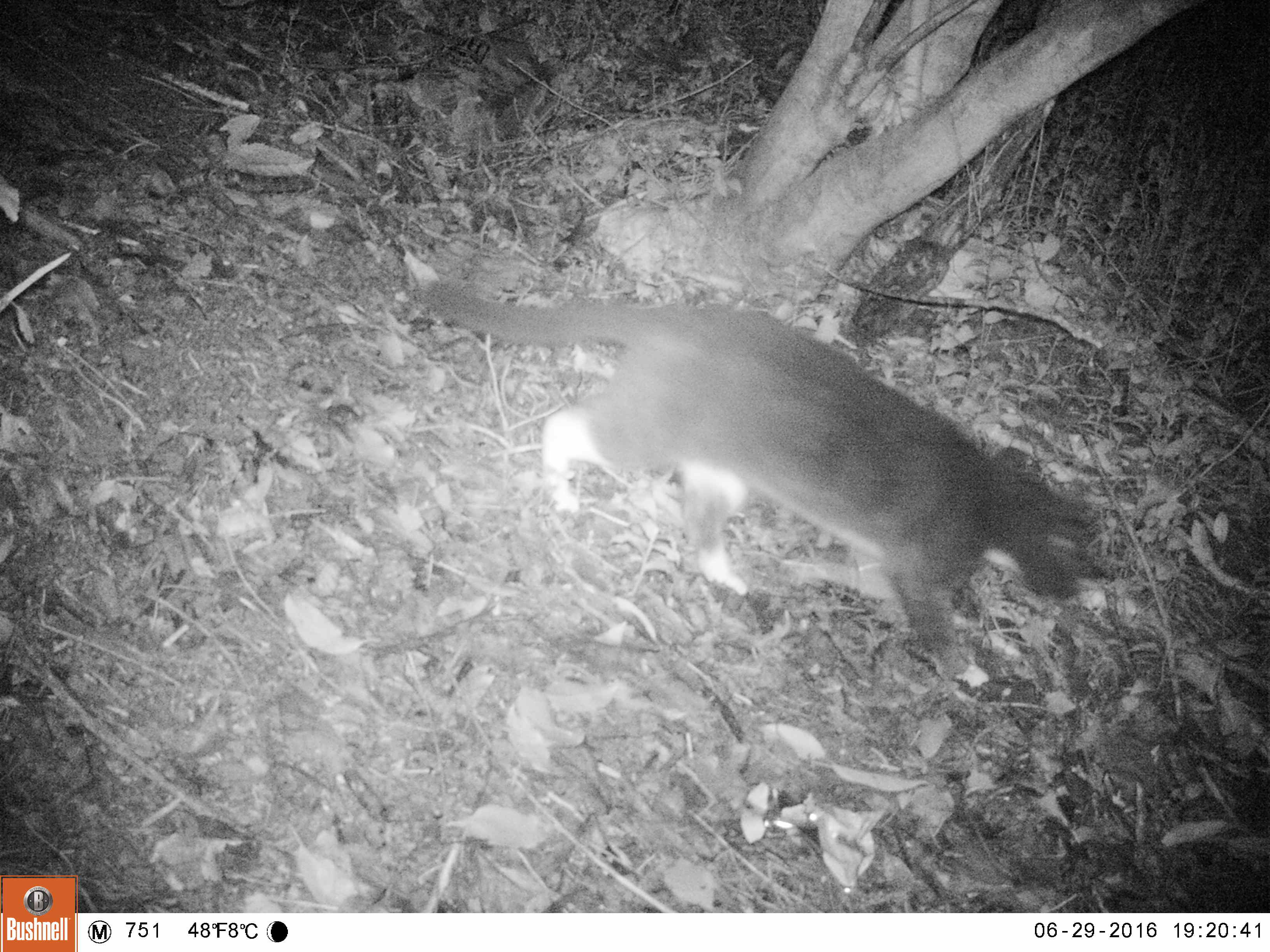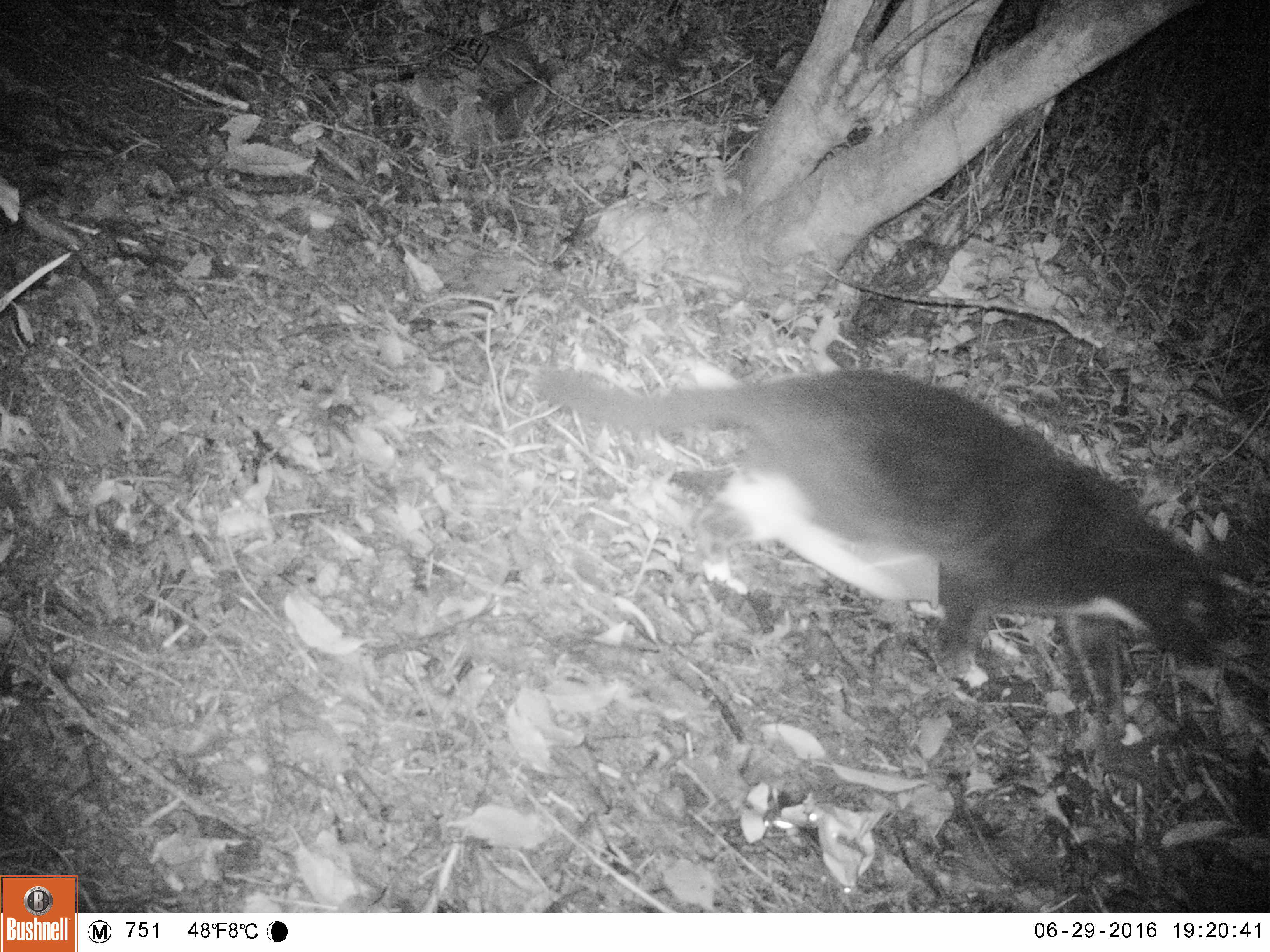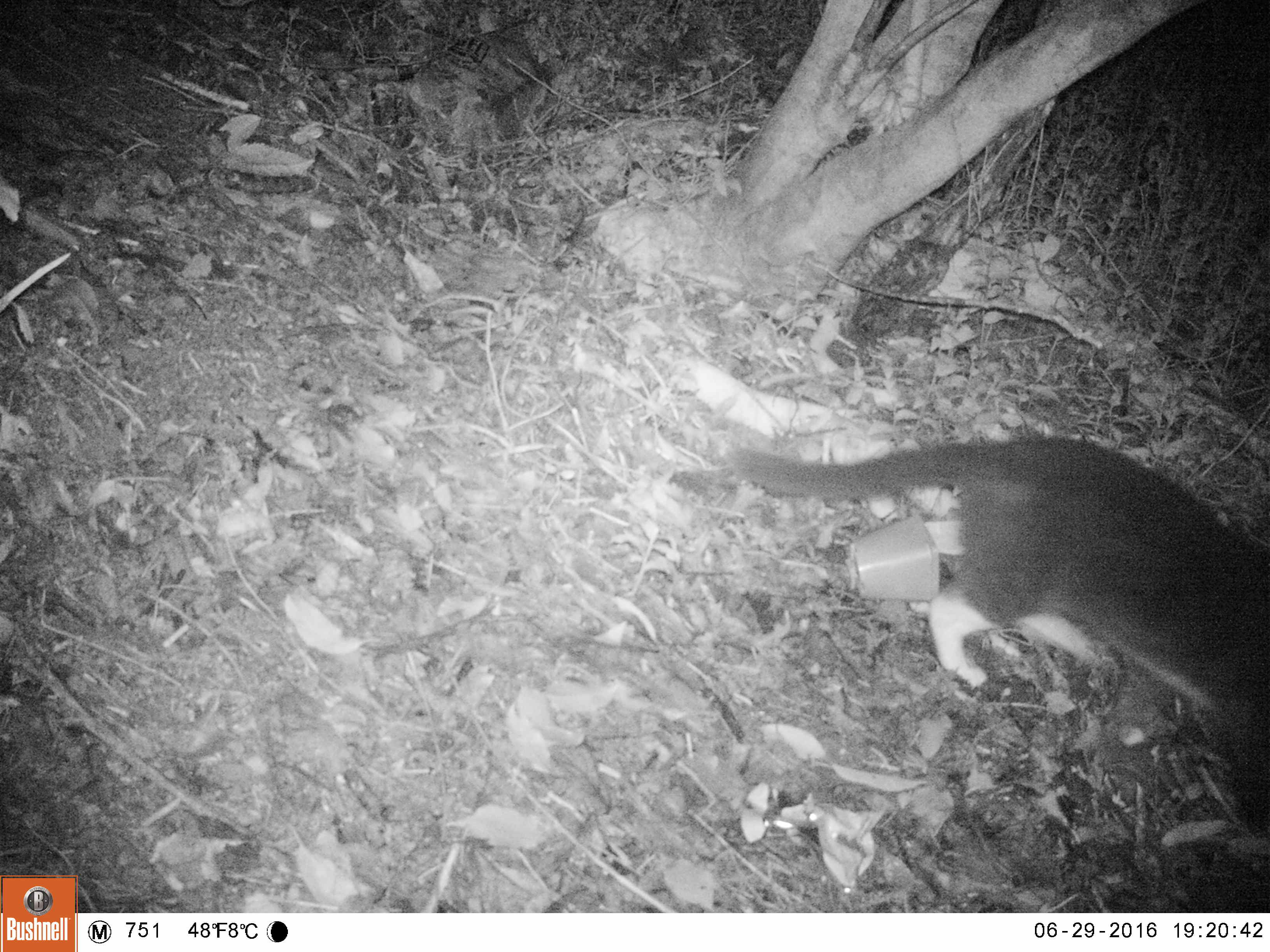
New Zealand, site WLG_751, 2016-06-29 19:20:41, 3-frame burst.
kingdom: Animalia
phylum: Chordata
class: Mammalia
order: Carnivora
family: Felidae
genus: Felis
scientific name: Felis catus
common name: domestic cat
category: cat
Cat (domestic cat) (Felis catus).